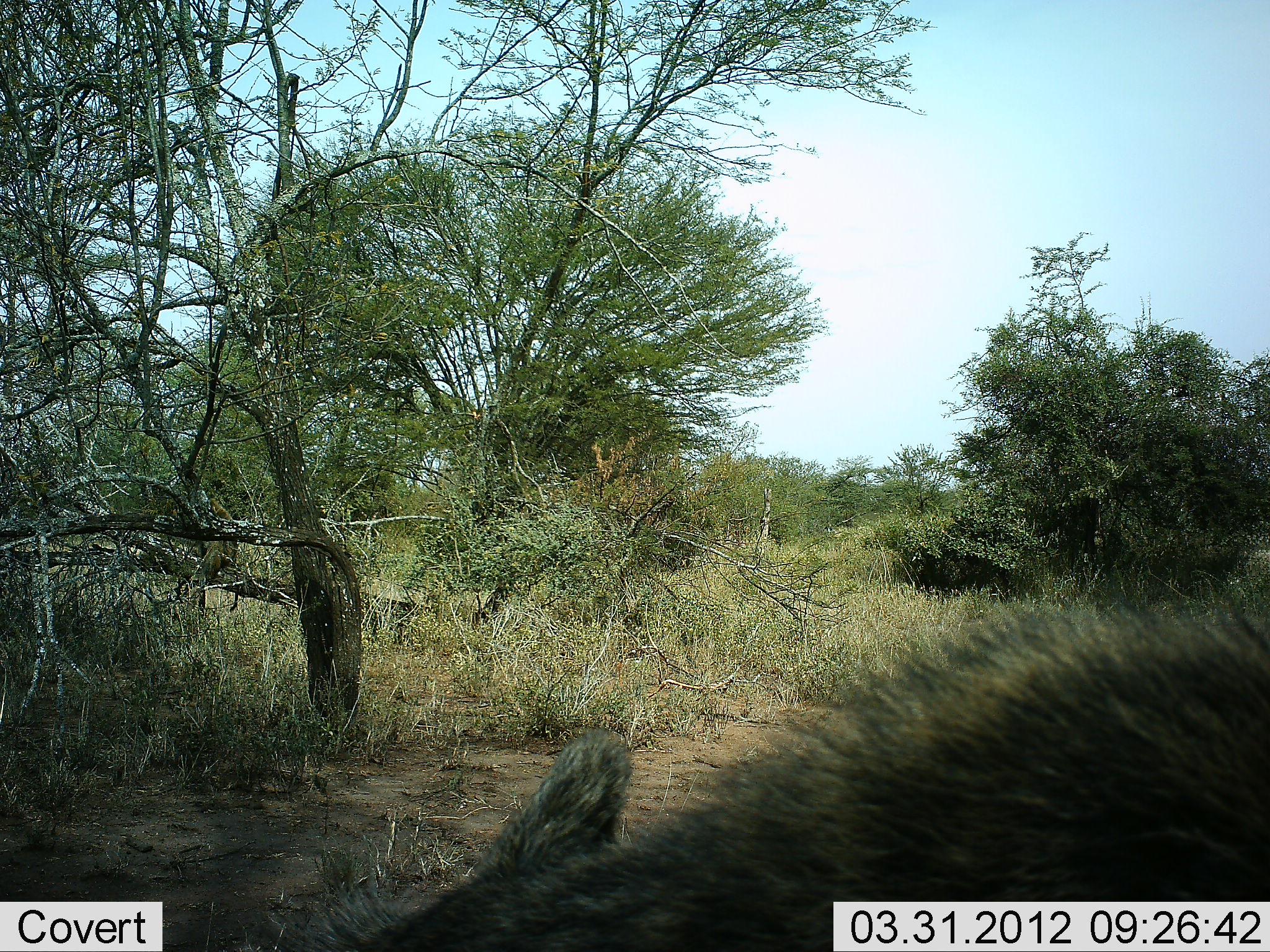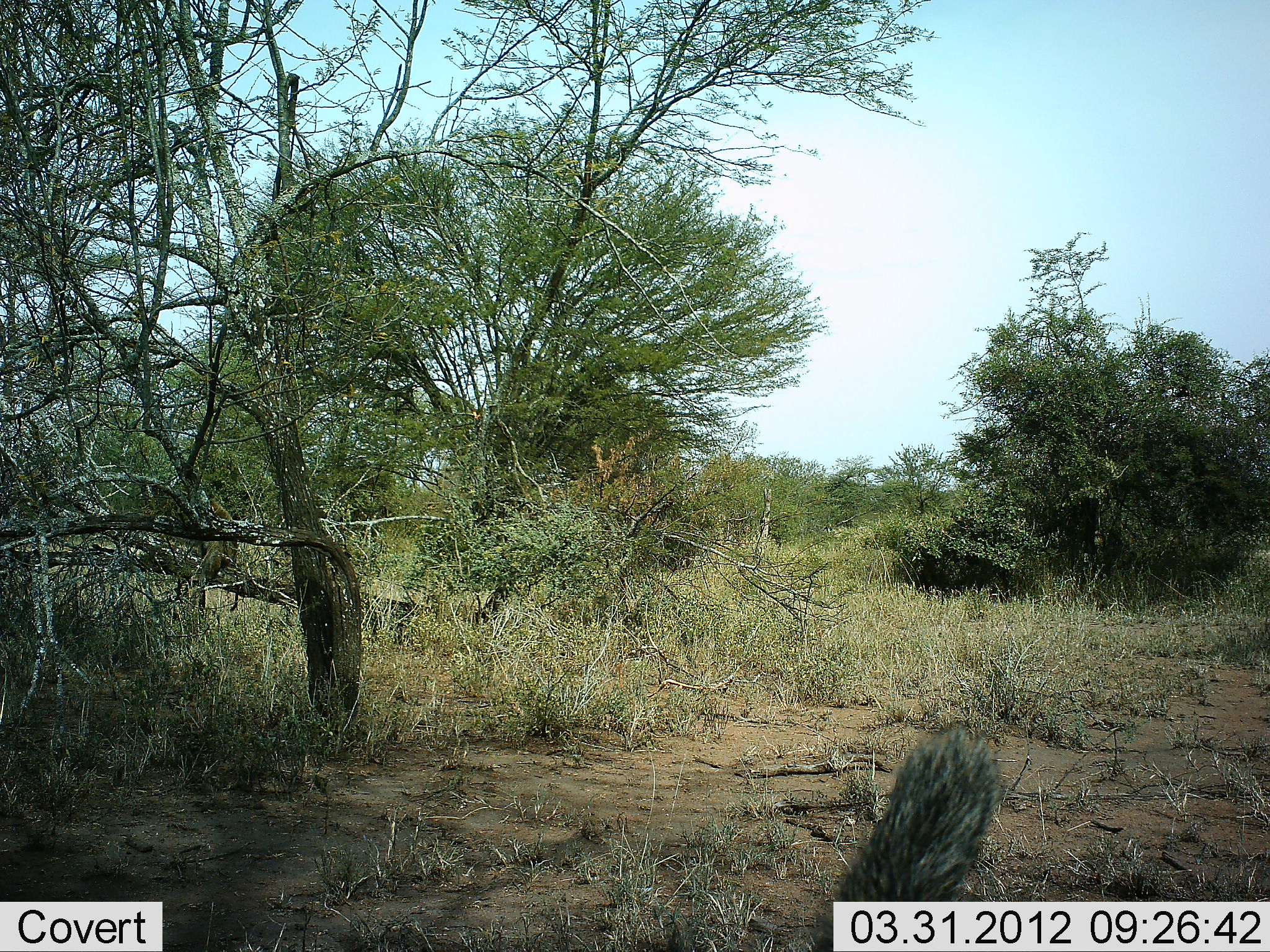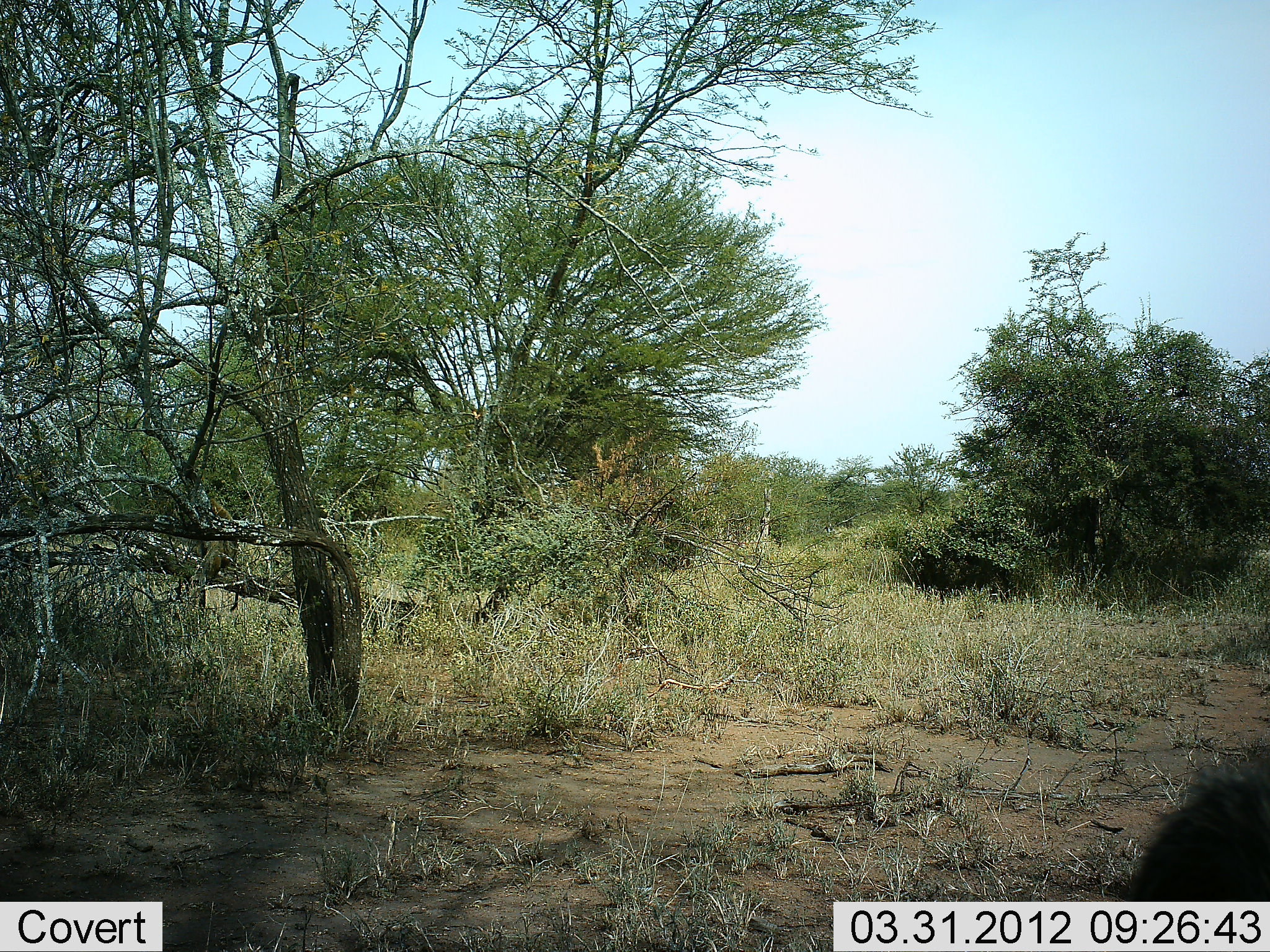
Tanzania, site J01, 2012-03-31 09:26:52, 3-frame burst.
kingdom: Animalia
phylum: Chordata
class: Mammalia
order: Carnivora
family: Hyaenidae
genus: Hyaena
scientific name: Hyaena hyaena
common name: striped hyena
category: hyenastriped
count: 1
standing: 0%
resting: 0%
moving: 100%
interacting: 0%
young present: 0%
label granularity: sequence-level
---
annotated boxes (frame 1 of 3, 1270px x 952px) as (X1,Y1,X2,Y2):
animal: (266,563,1270,952)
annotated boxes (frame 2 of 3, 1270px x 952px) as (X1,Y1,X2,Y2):
animal: (792,724,1002,952)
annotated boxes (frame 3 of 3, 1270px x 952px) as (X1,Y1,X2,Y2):
animal: (1110,750,1270,903)